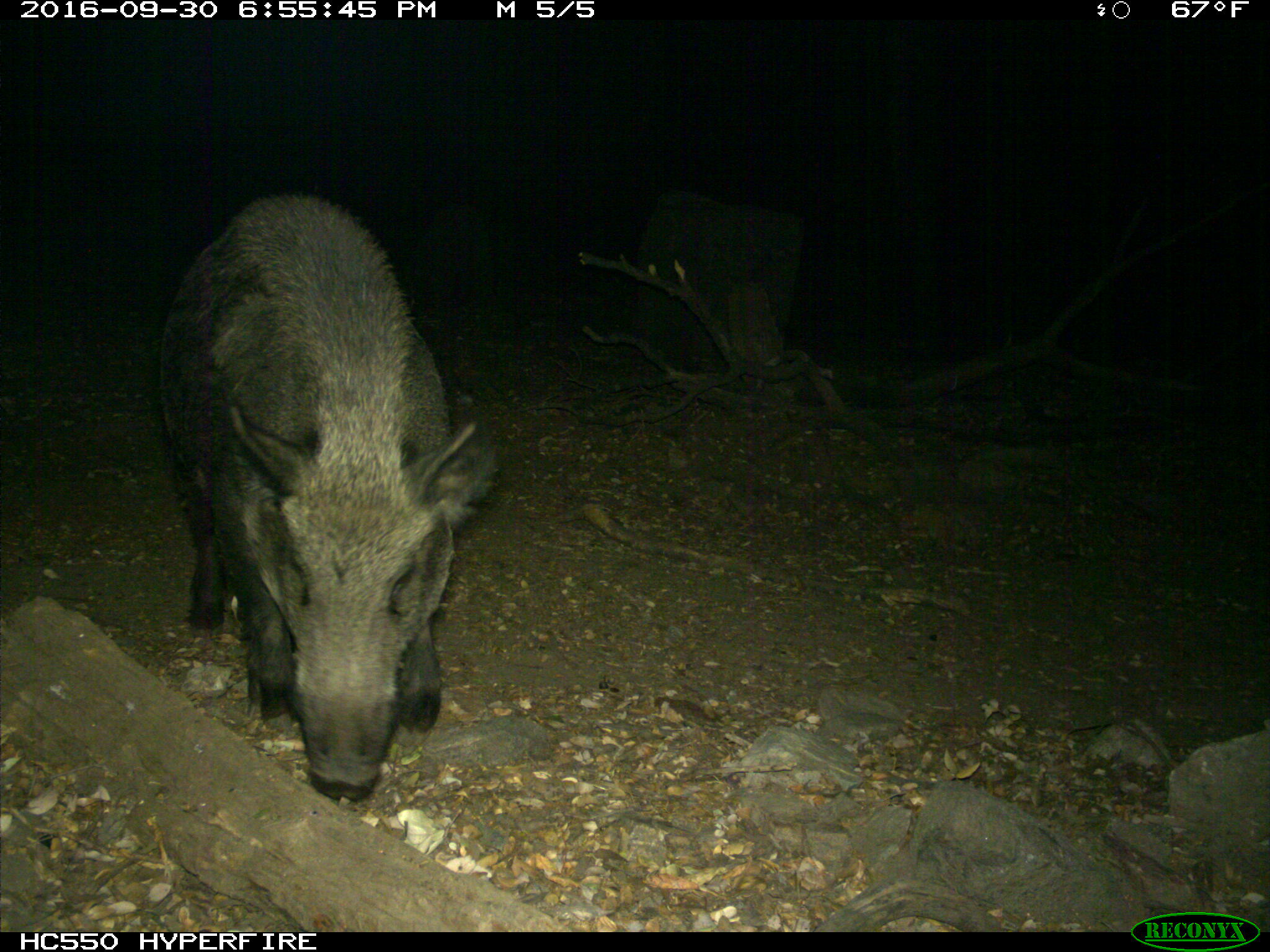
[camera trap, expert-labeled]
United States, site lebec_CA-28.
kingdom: Animalia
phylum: Chordata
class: Mammalia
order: Artiodactyla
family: Suidae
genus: Sus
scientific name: Sus scrofa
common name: wild boar